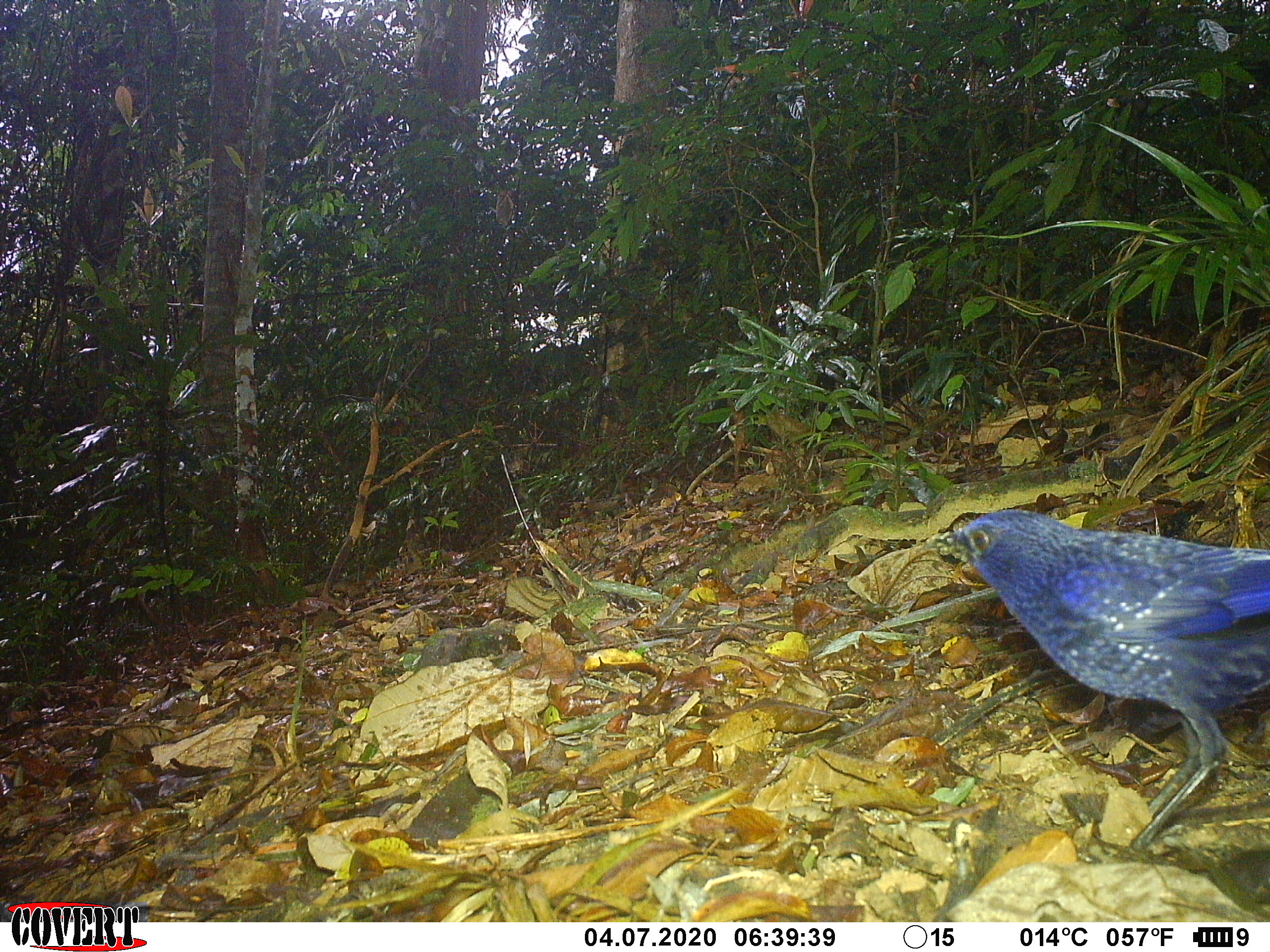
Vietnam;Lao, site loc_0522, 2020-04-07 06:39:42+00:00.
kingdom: Animalia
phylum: Chordata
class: Aves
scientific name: Aves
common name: bird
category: unidentified bird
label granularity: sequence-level